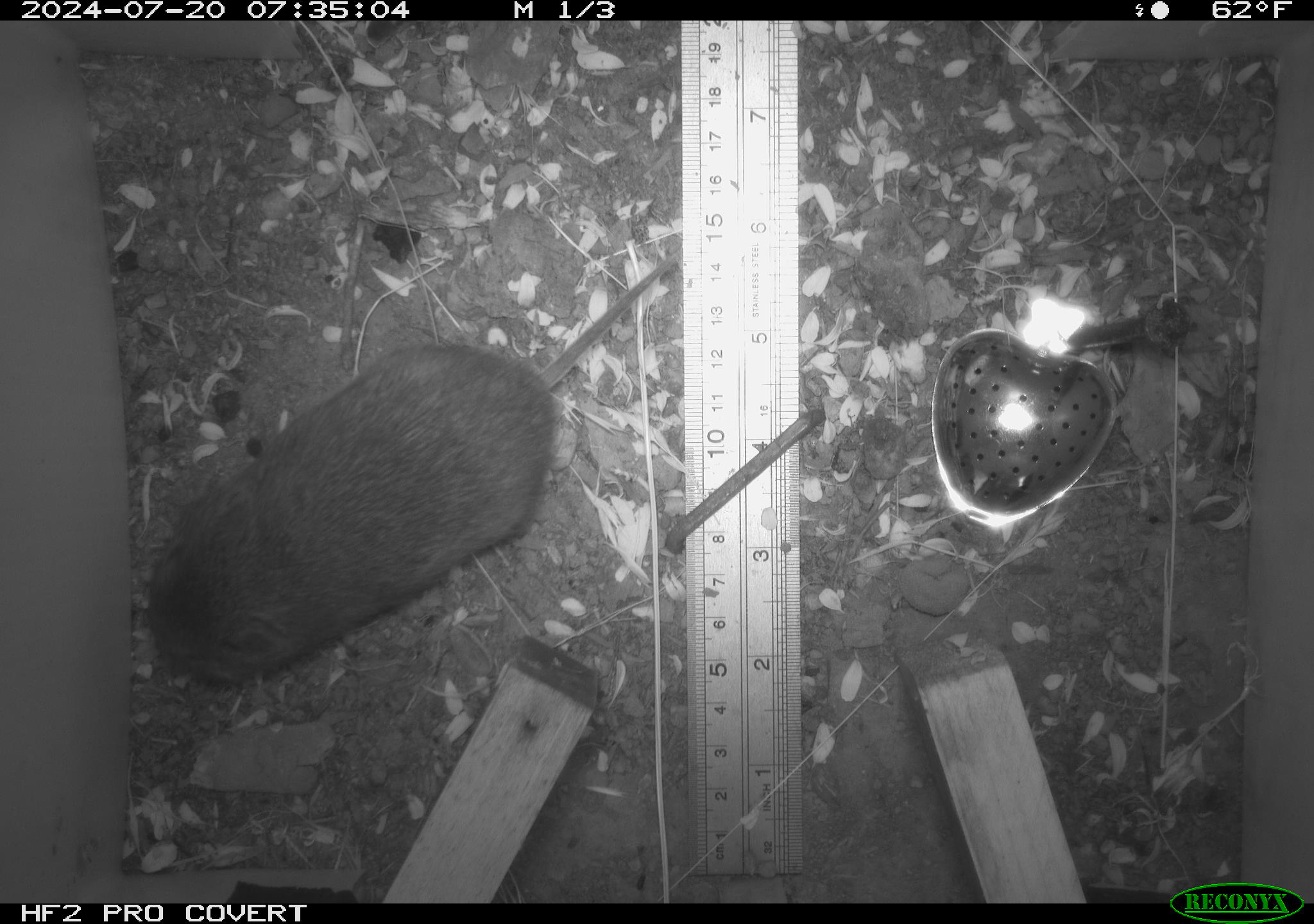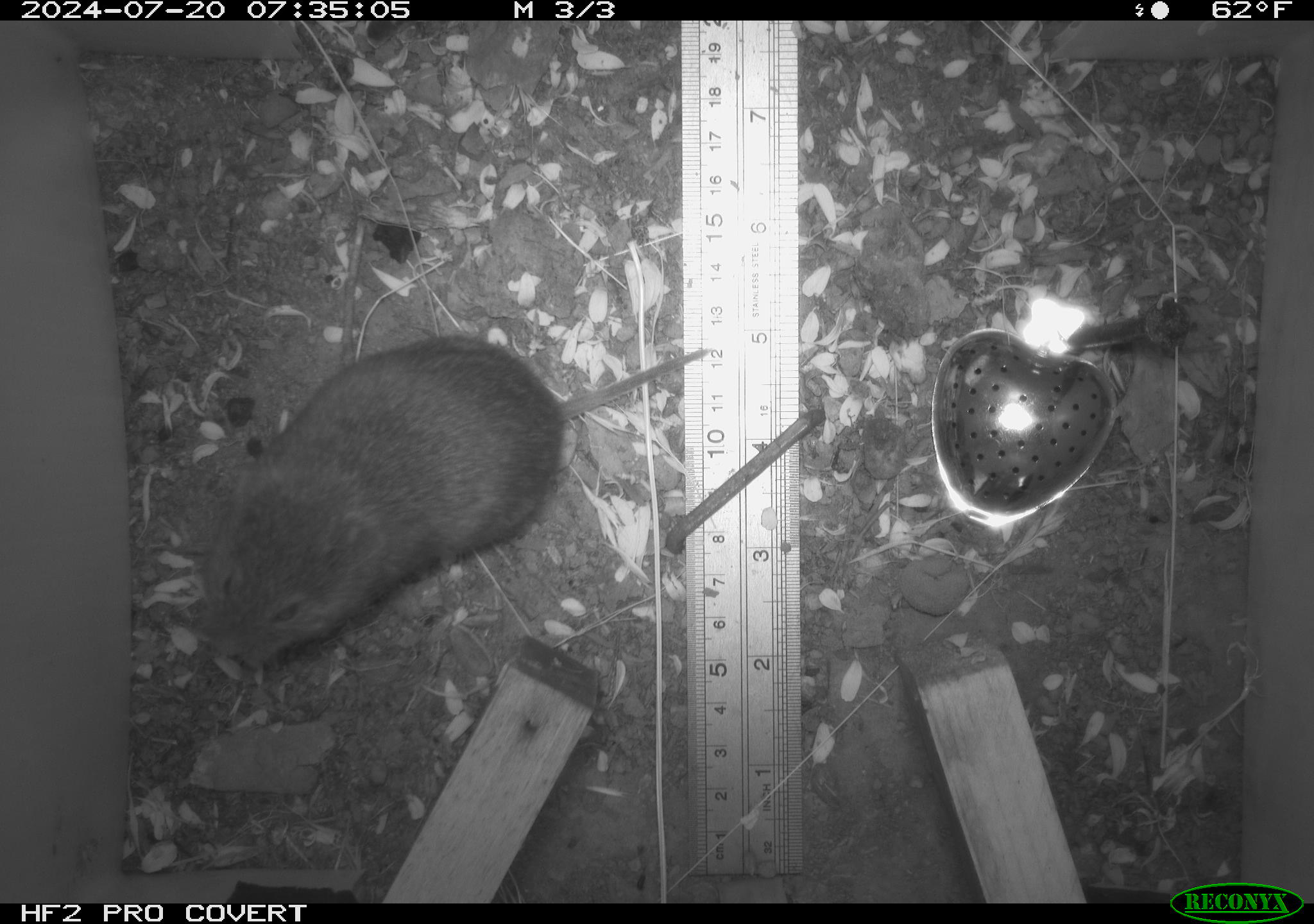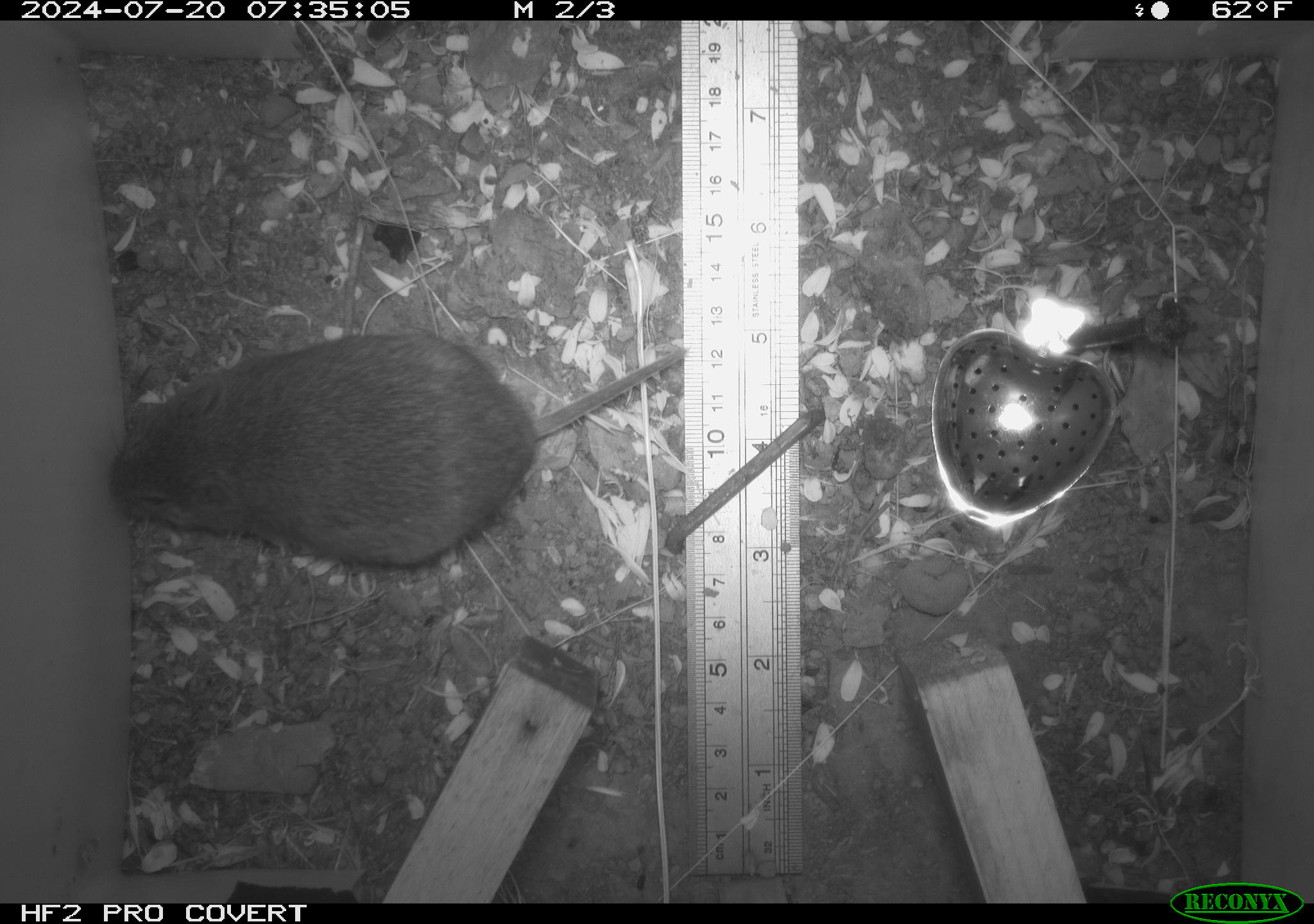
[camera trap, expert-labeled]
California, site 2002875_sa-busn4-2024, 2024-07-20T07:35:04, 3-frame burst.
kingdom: Animalia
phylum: Chordata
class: Mammalia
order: Rodentia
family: Cricetidae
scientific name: Arvicolinae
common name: voles, lemmings, and muskrats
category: arvicolinae subfamily